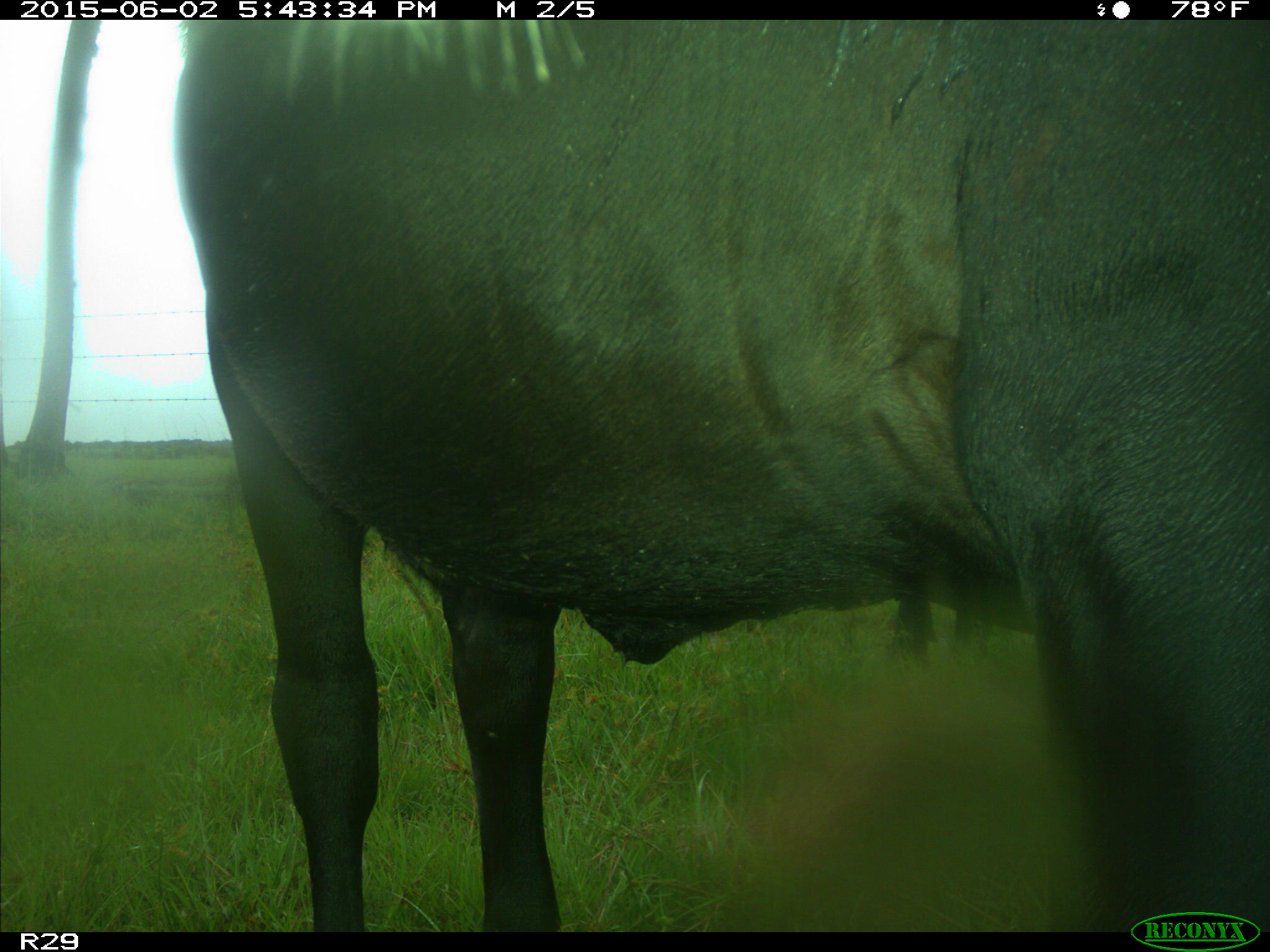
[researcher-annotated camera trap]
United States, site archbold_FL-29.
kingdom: Animalia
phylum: Chordata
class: Mammalia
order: Artiodactyla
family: Bovidae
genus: Bos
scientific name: Bos taurus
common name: domestic cow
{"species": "Bos taurus (domestic cow)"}